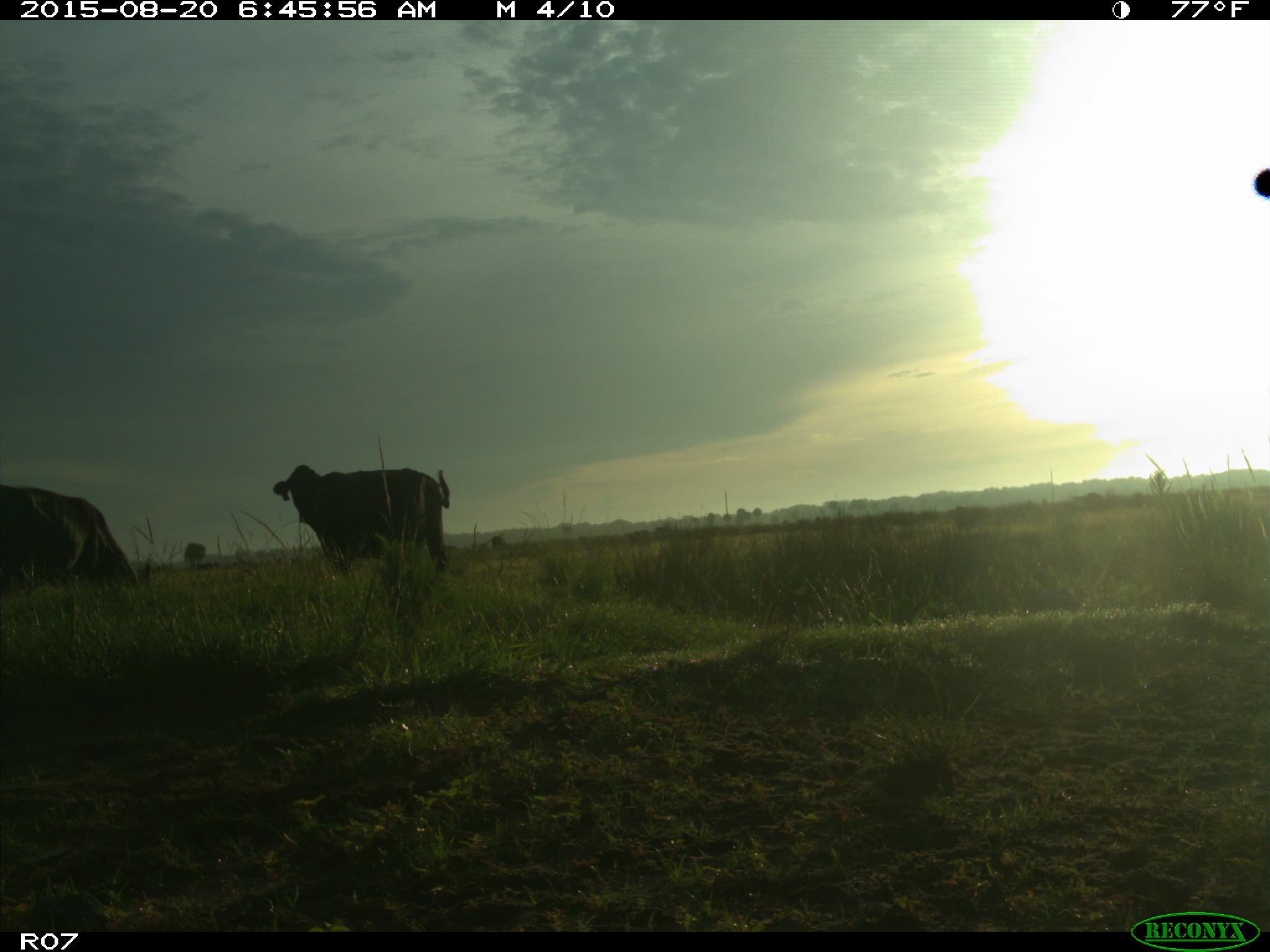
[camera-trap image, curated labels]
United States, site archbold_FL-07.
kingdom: Animalia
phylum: Chordata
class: Mammalia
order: Artiodactyla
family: Bovidae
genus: Bos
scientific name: Bos taurus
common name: domestic cow